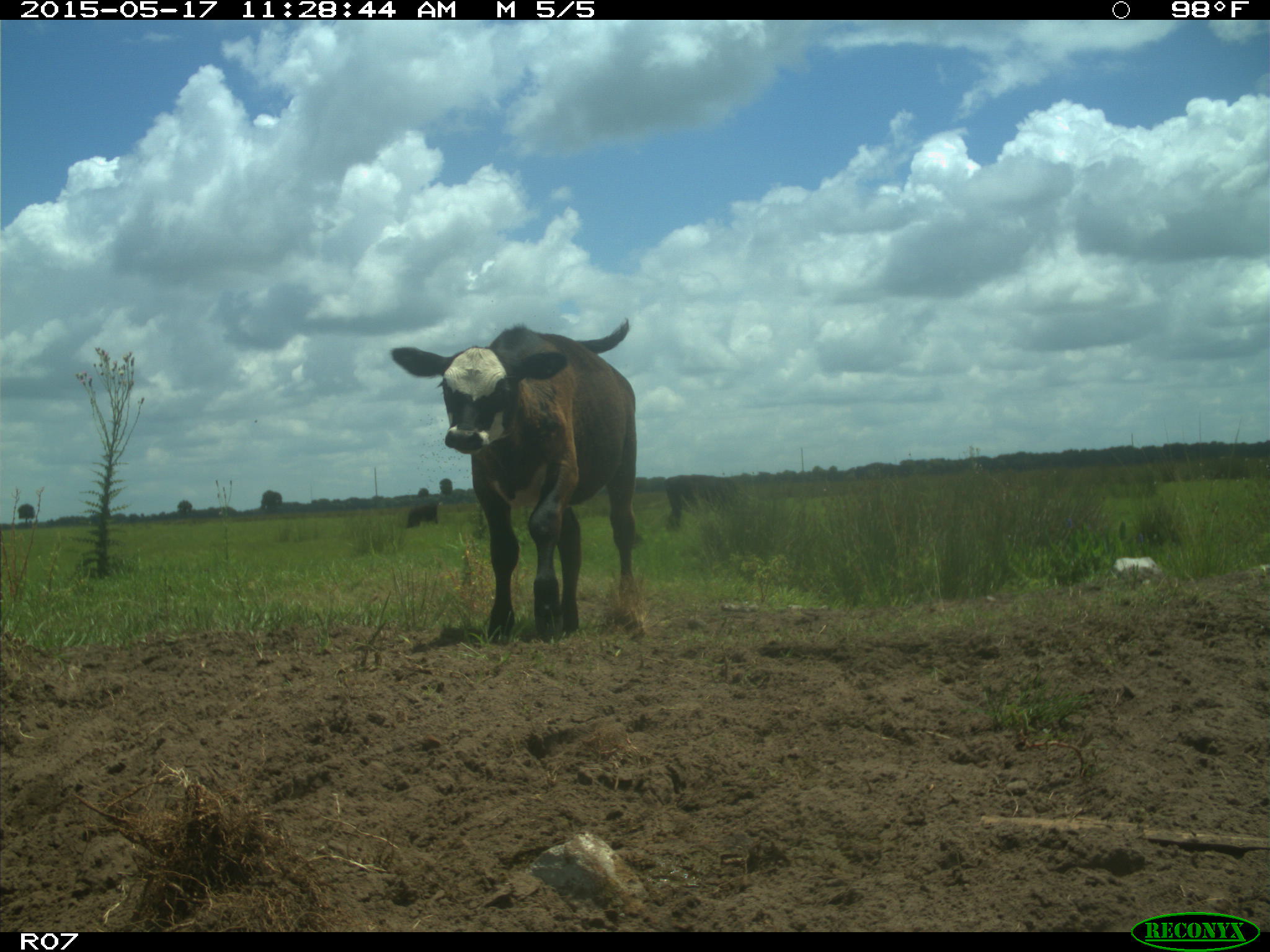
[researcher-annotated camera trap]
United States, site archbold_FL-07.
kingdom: Animalia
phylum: Chordata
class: Mammalia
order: Artiodactyla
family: Bovidae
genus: Bos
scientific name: Bos taurus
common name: domestic cow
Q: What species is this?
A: Bos taurus (domestic cow).